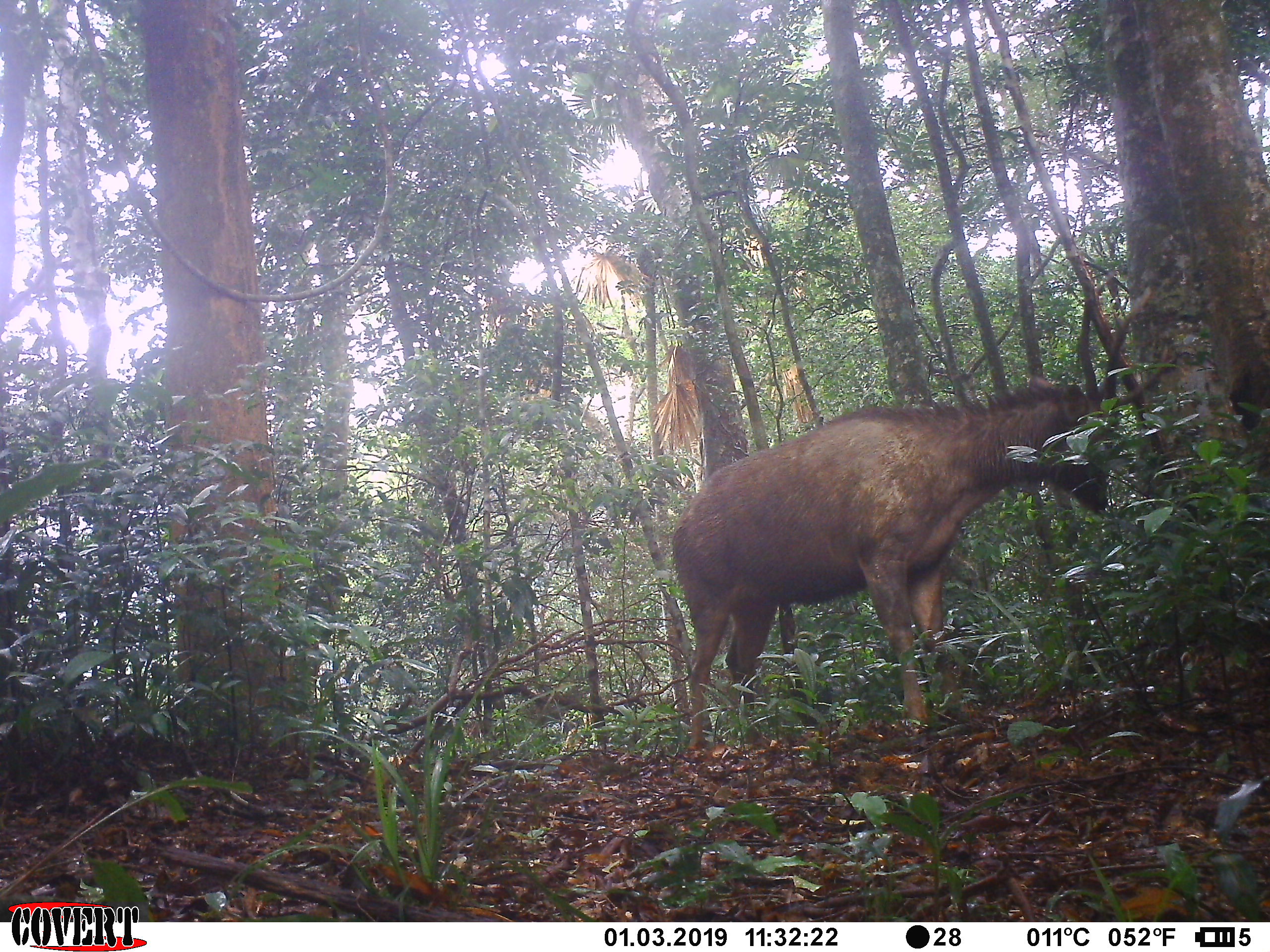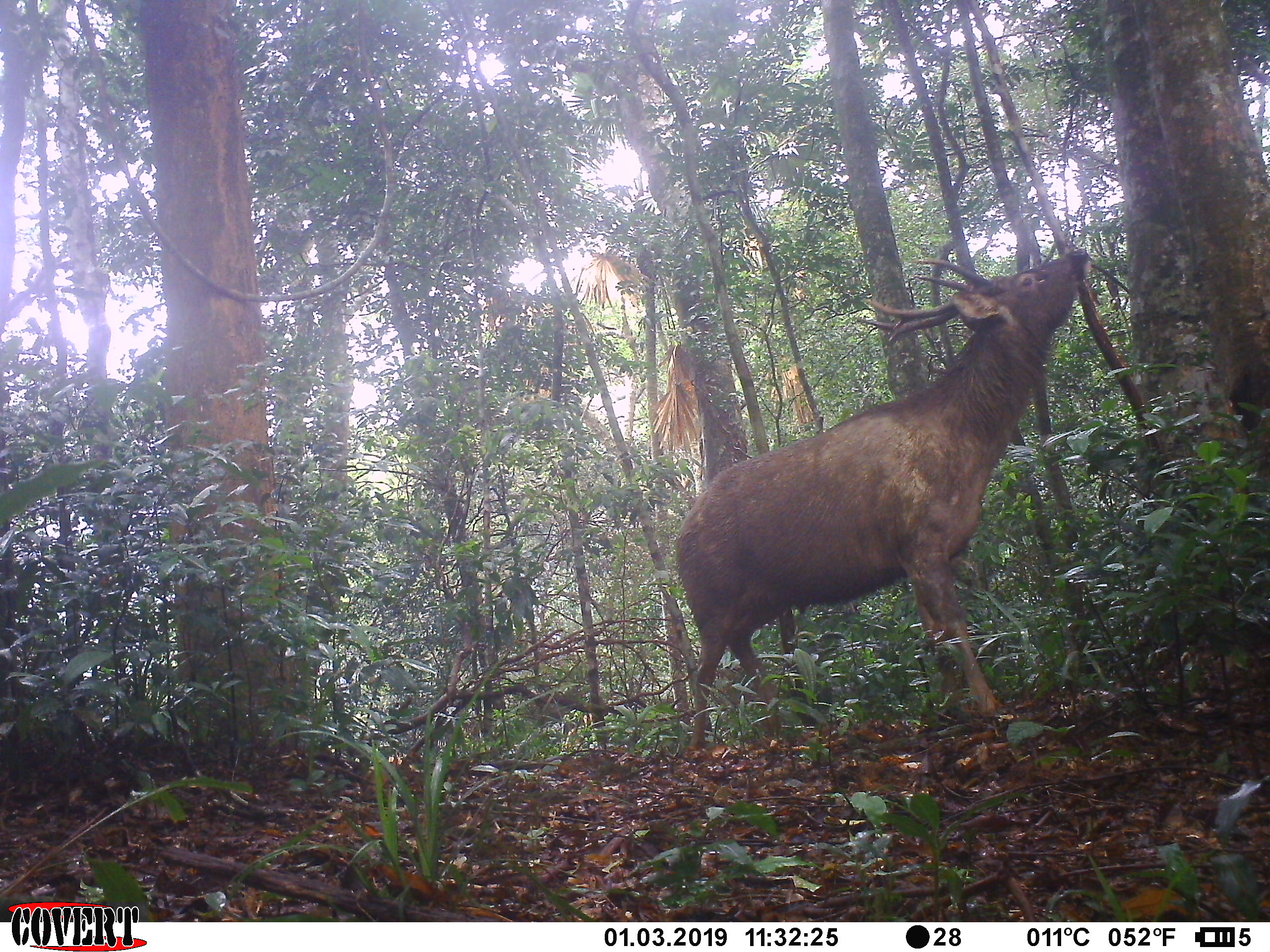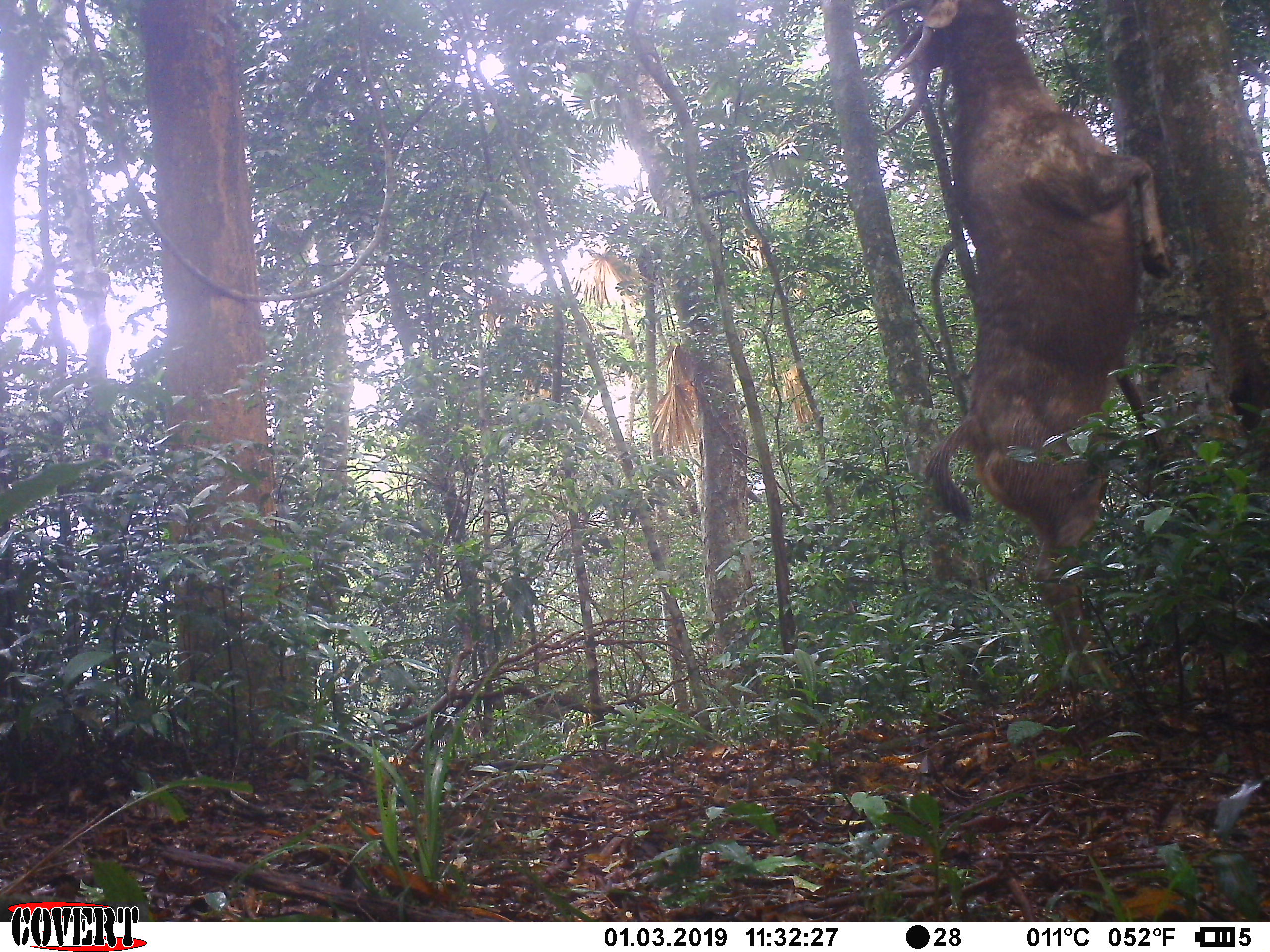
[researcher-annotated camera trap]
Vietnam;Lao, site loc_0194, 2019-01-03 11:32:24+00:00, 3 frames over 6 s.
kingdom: Animalia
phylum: Chordata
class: Mammalia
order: Artiodactyla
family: Cervidae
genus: Rusa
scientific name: Rusa unicolor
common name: sambar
Sambar (Rusa unicolor). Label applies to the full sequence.